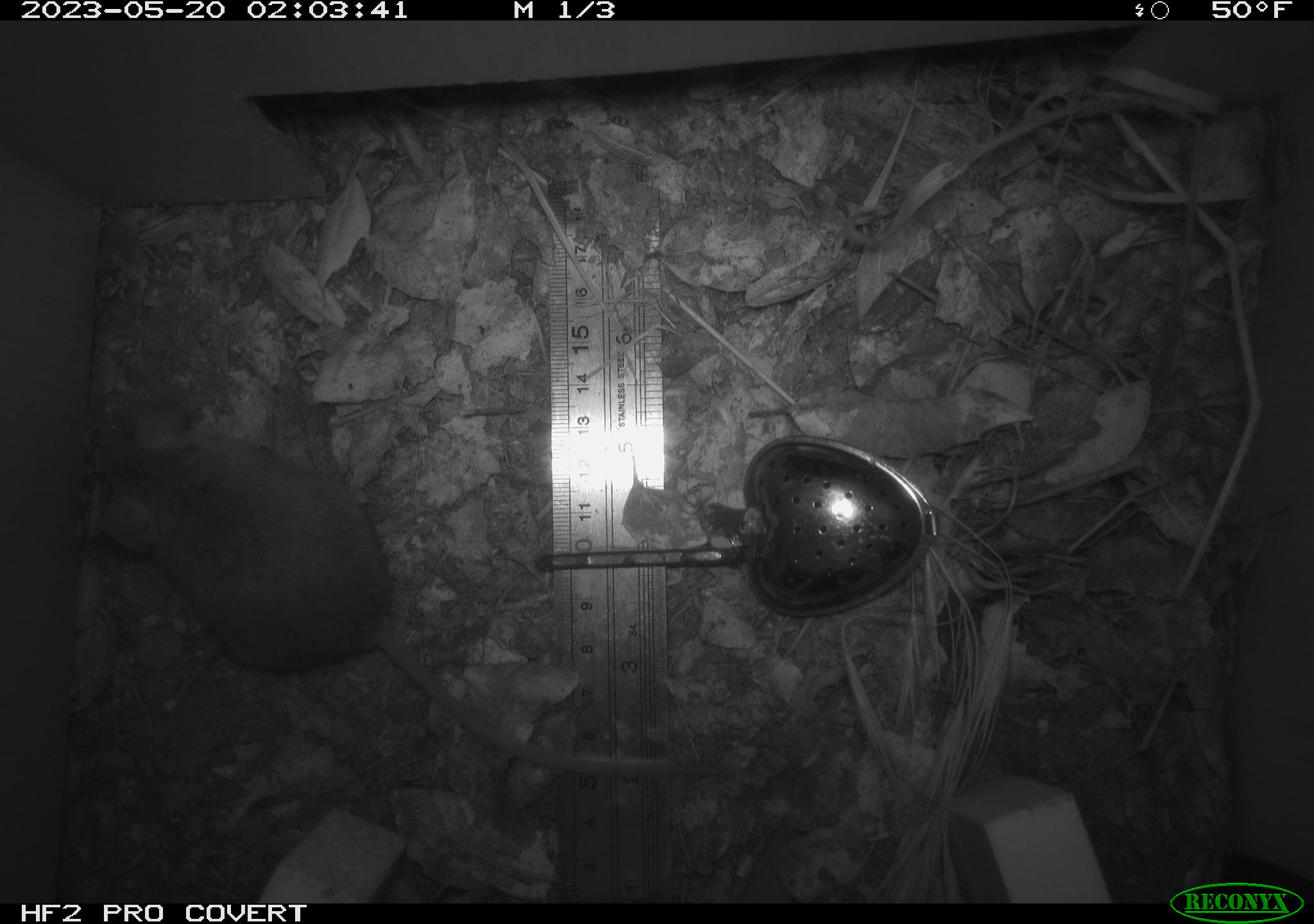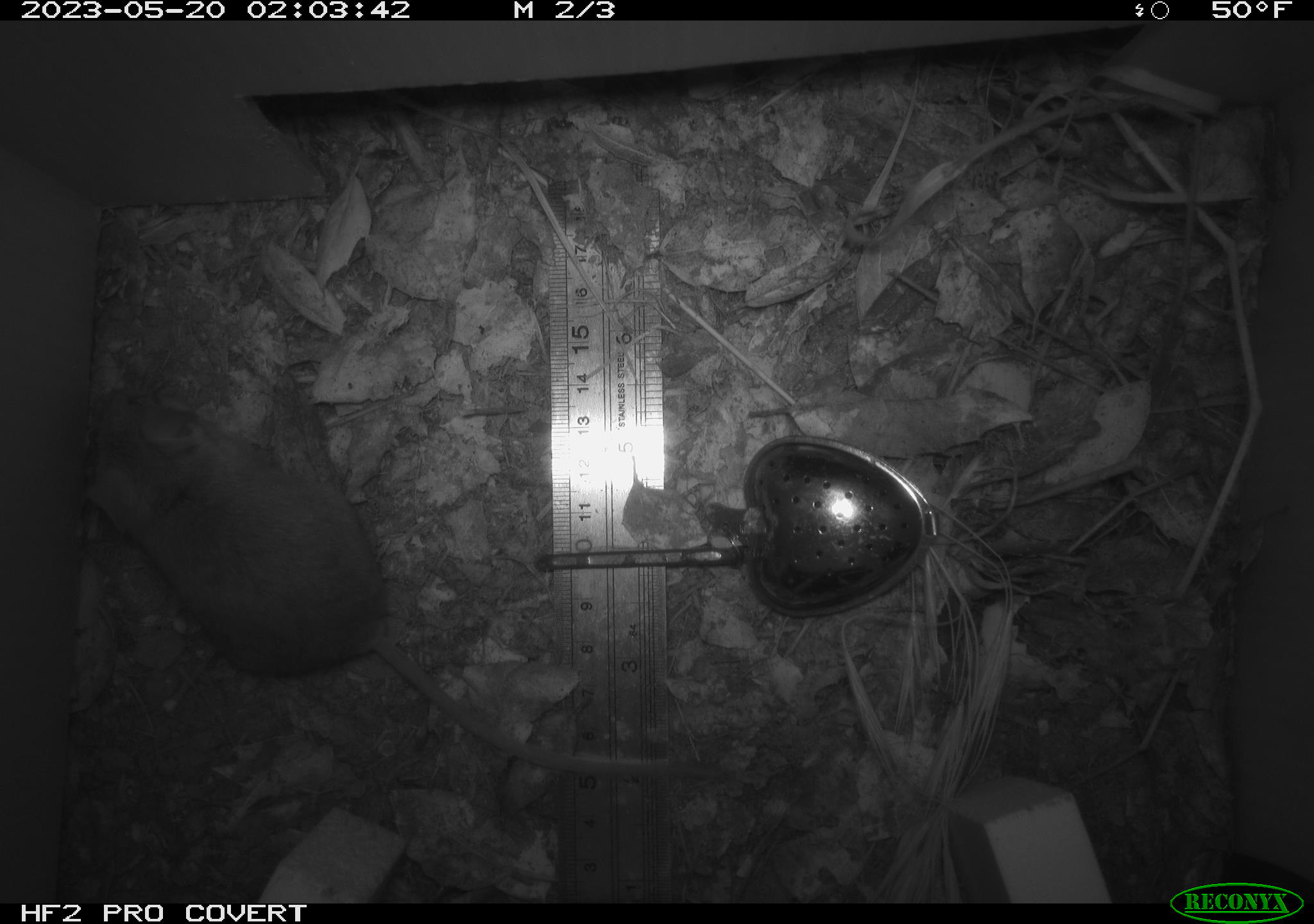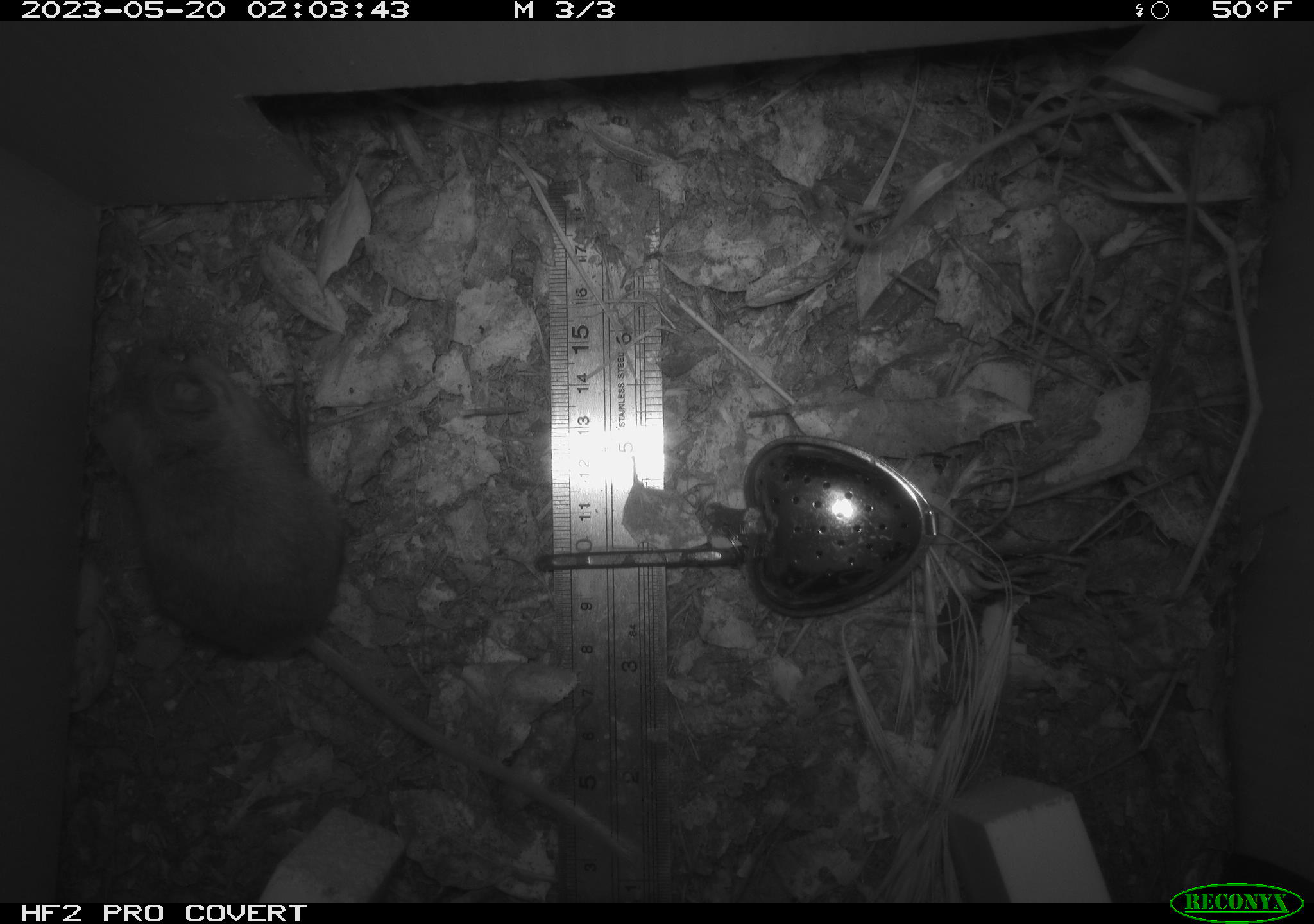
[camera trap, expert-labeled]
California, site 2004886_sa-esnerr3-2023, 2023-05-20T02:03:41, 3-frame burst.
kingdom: Animalia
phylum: Chordata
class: Mammalia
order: Rodentia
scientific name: Rodentia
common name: mouse species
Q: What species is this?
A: Mouse species (Rodentia).